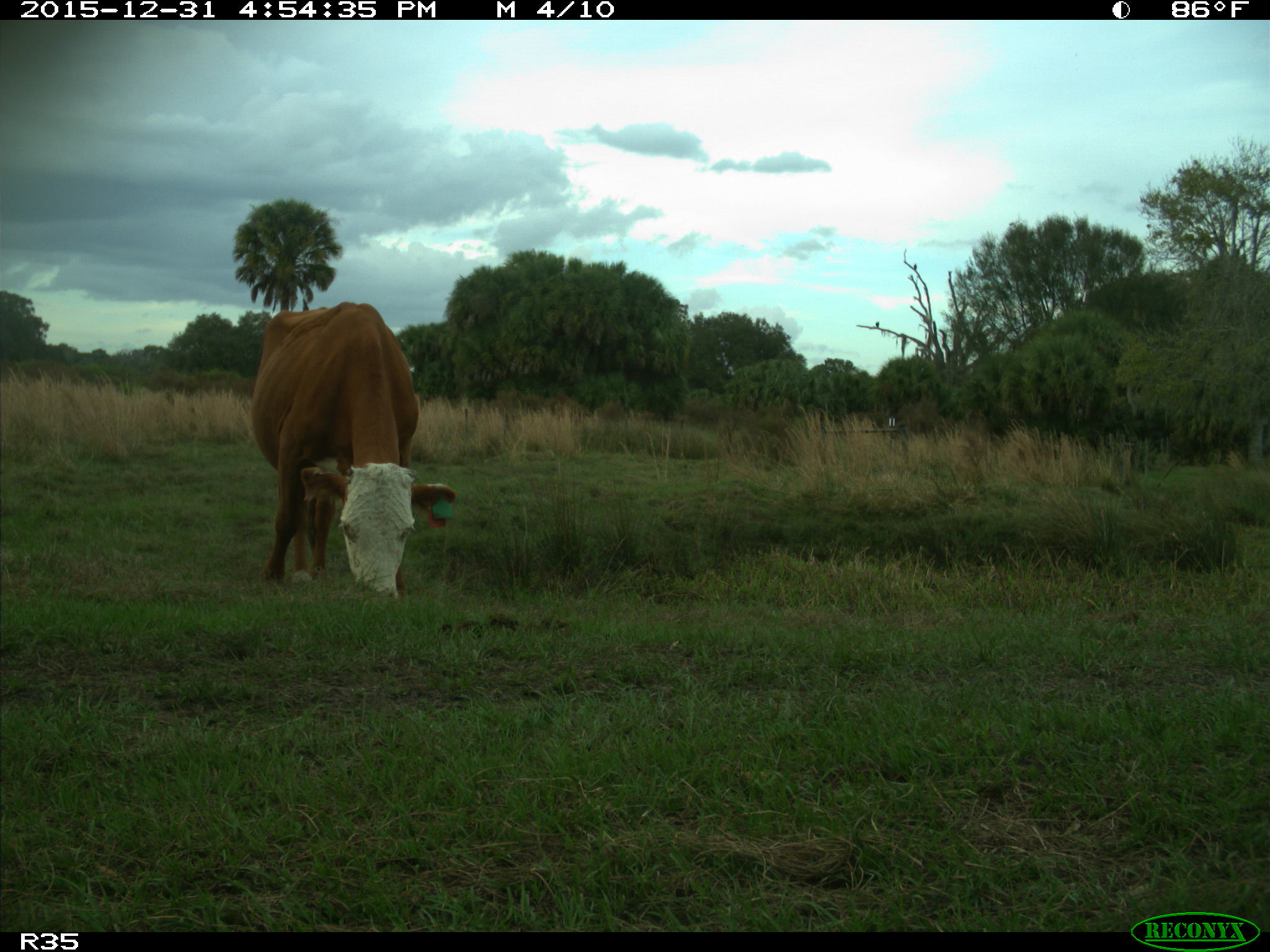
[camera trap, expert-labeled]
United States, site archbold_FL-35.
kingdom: Animalia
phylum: Chordata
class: Mammalia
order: Artiodactyla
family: Bovidae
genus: Bos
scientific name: Bos taurus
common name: domestic cow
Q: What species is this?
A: Bos taurus (domestic cow).